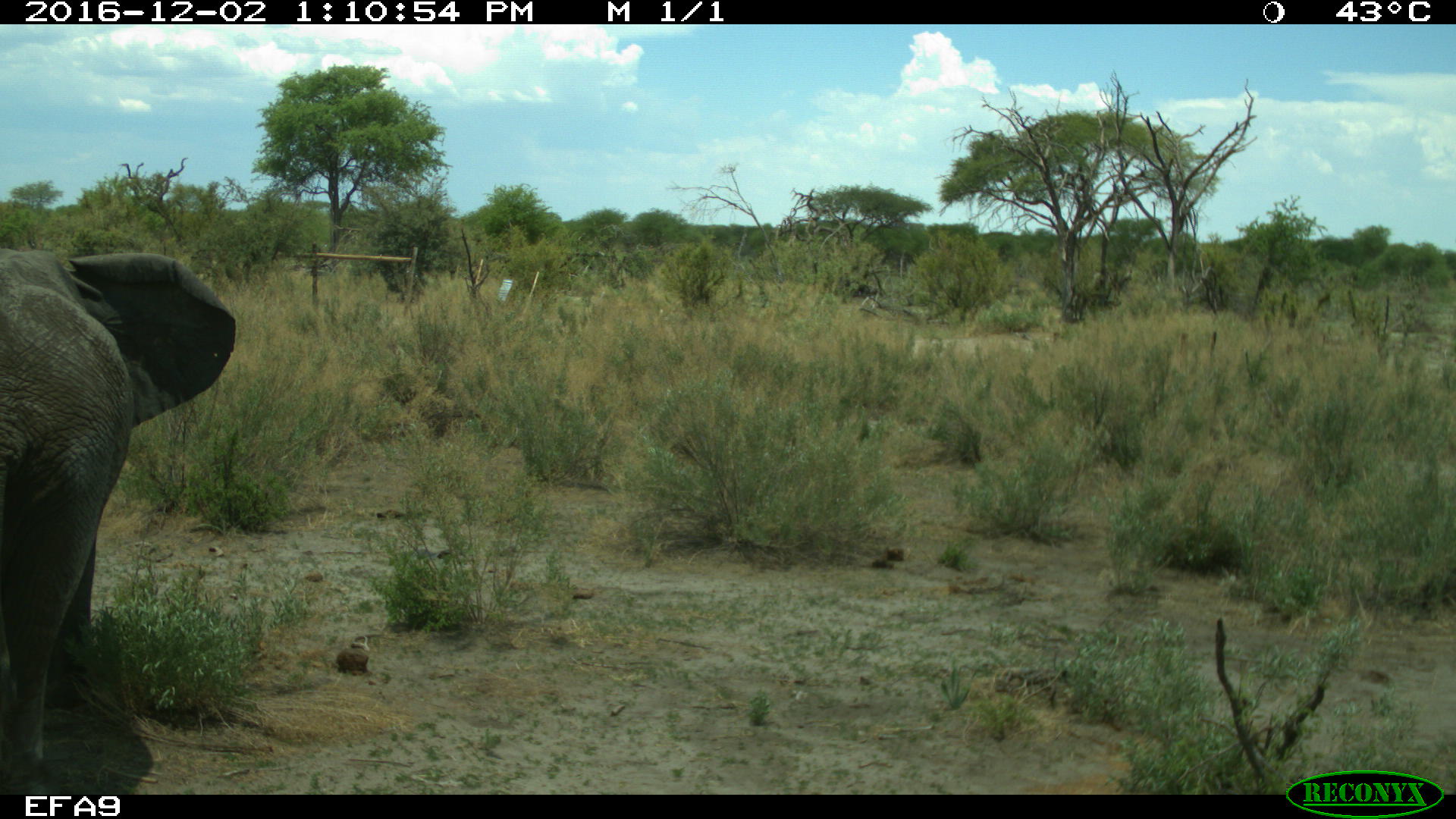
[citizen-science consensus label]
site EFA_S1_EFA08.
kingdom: Animalia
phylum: Chordata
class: Mammalia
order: Proboscidea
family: Elephantidae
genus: Loxodonta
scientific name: Loxodonta africana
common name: african bush elephant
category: elephant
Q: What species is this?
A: Elephant (african bush elephant) (Loxodonta africana).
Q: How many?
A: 1.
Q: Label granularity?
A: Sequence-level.